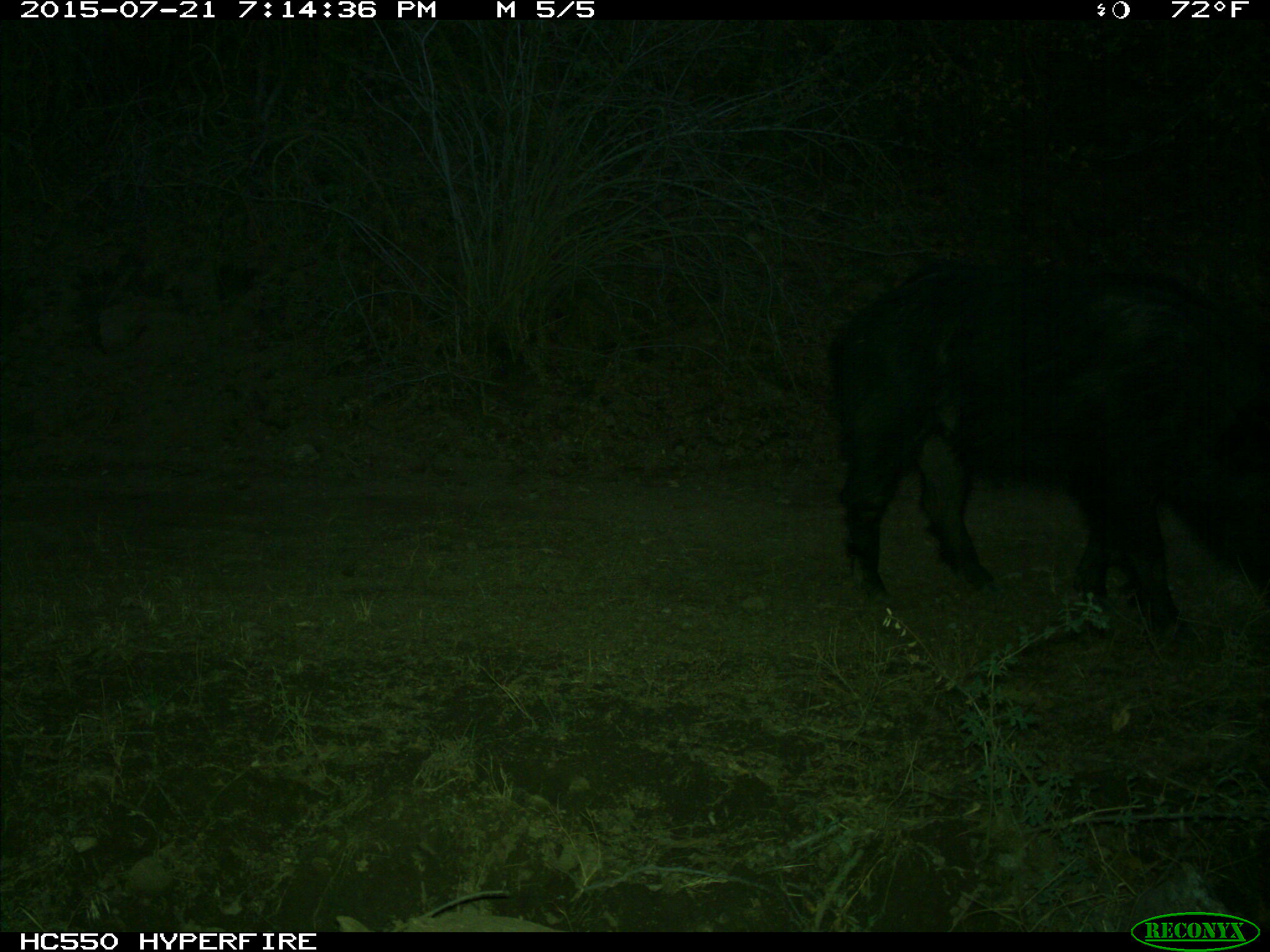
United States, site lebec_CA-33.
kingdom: Animalia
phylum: Chordata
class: Mammalia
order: Artiodactyla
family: Suidae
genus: Sus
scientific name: Sus scrofa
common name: wild boar